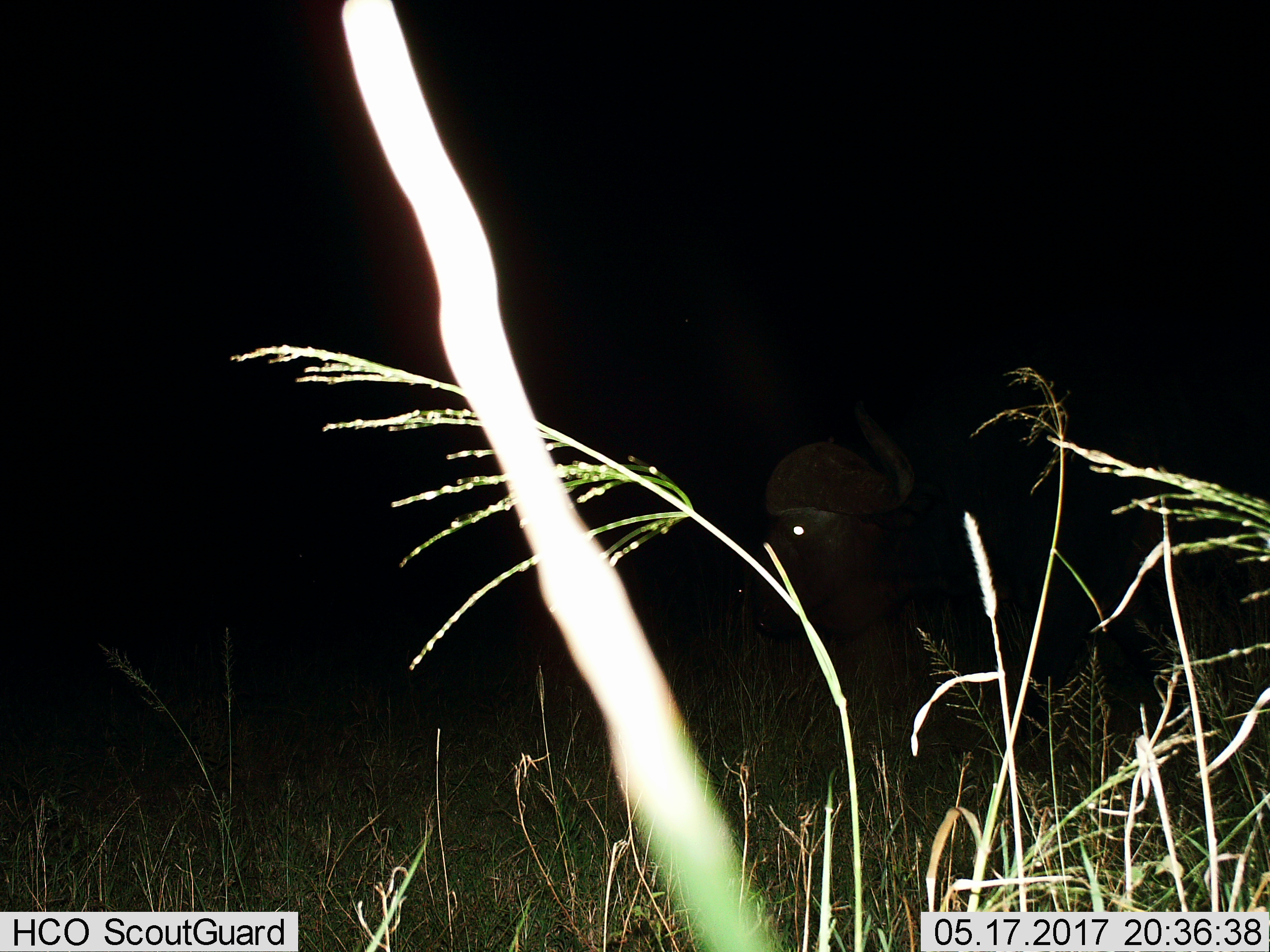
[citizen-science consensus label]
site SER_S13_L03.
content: unidentified animal